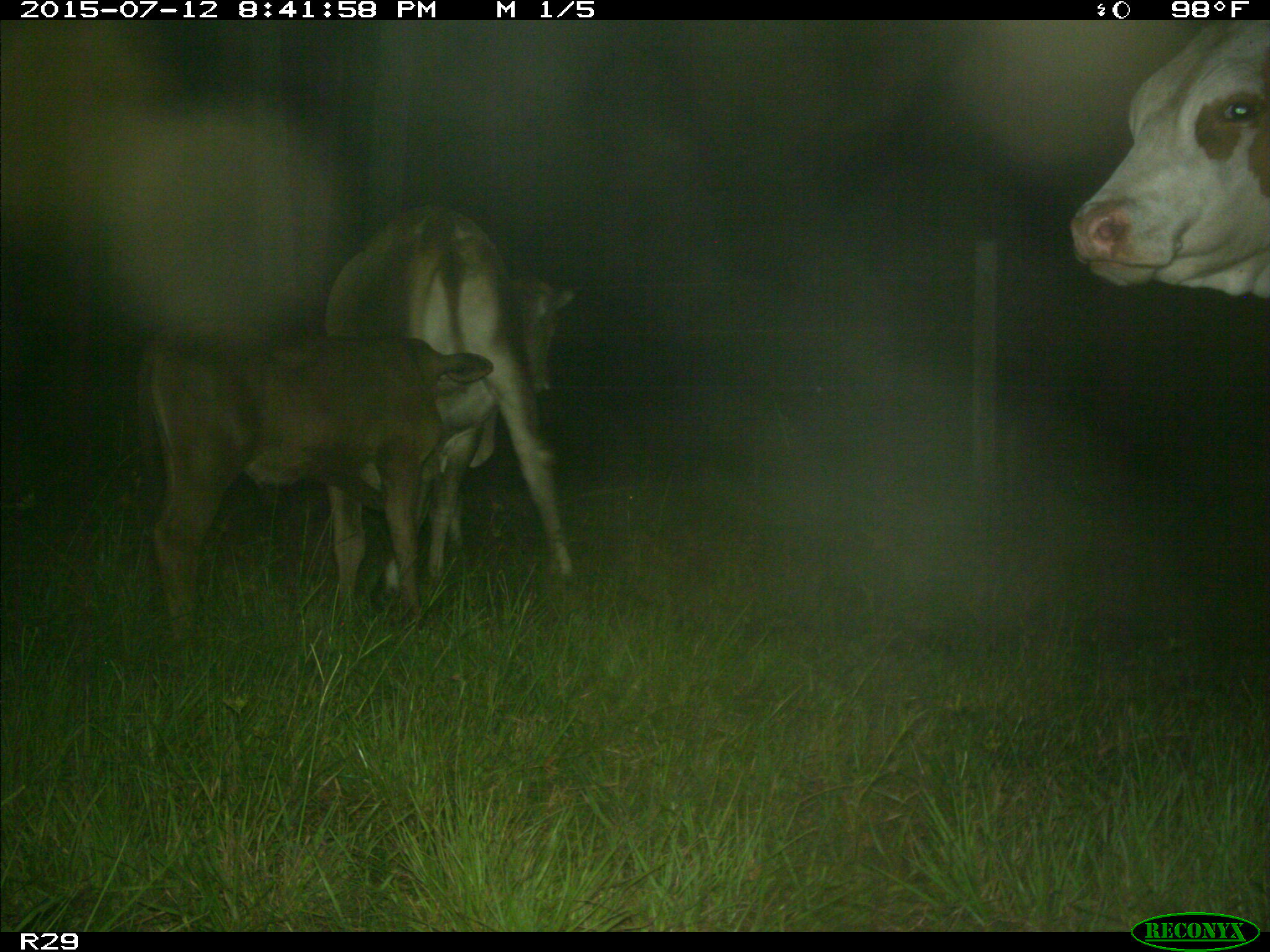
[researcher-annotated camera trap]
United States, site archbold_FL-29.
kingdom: Animalia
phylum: Chordata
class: Mammalia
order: Artiodactyla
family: Bovidae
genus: Bos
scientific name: Bos taurus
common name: domestic cow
Bos taurus (domestic cow).